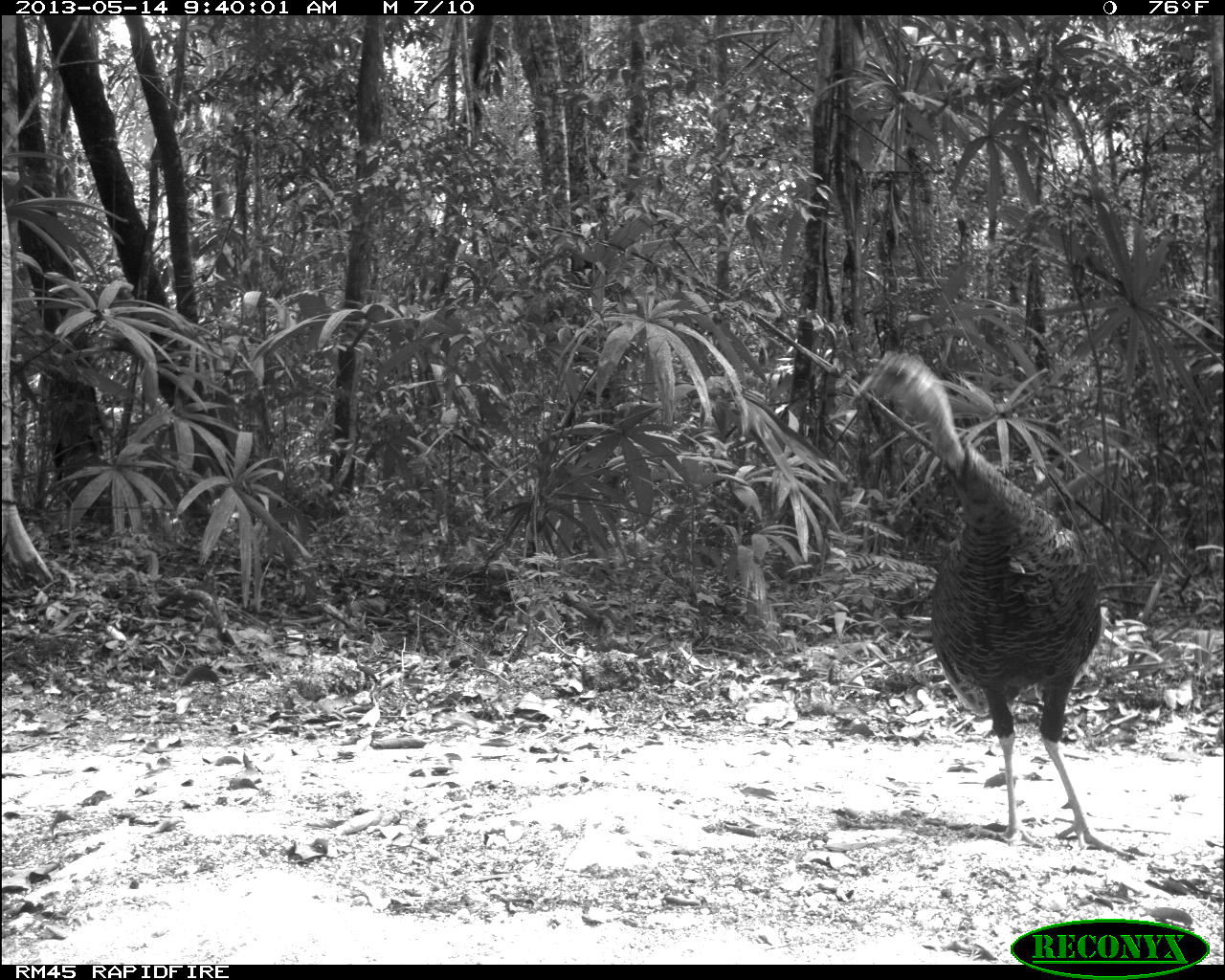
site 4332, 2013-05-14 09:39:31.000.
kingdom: Animalia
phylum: Chordata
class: Aves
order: Galliformes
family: Phasianidae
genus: Meleagris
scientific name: Meleagris ocellata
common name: ocellated turkey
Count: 1.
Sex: male.